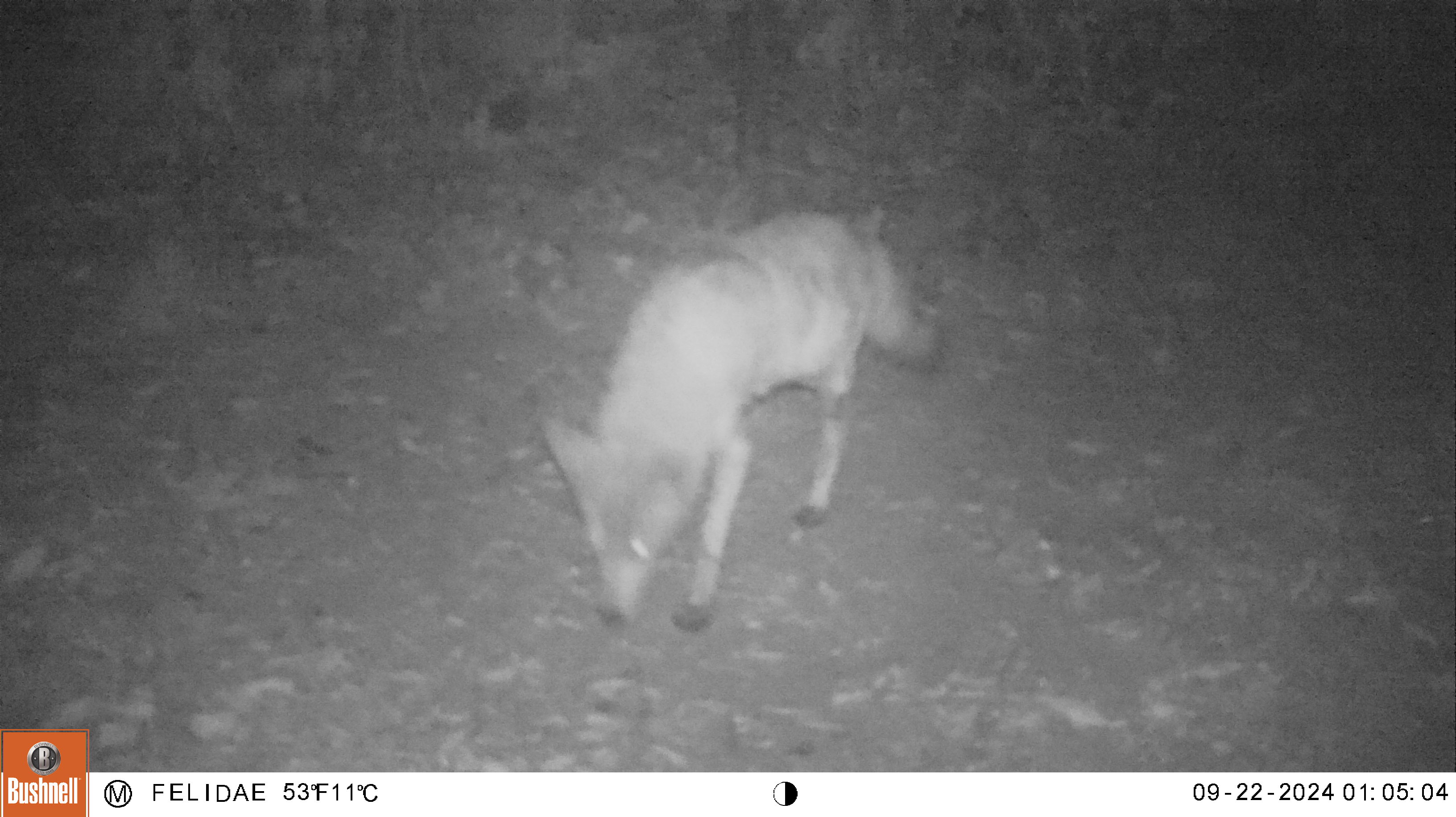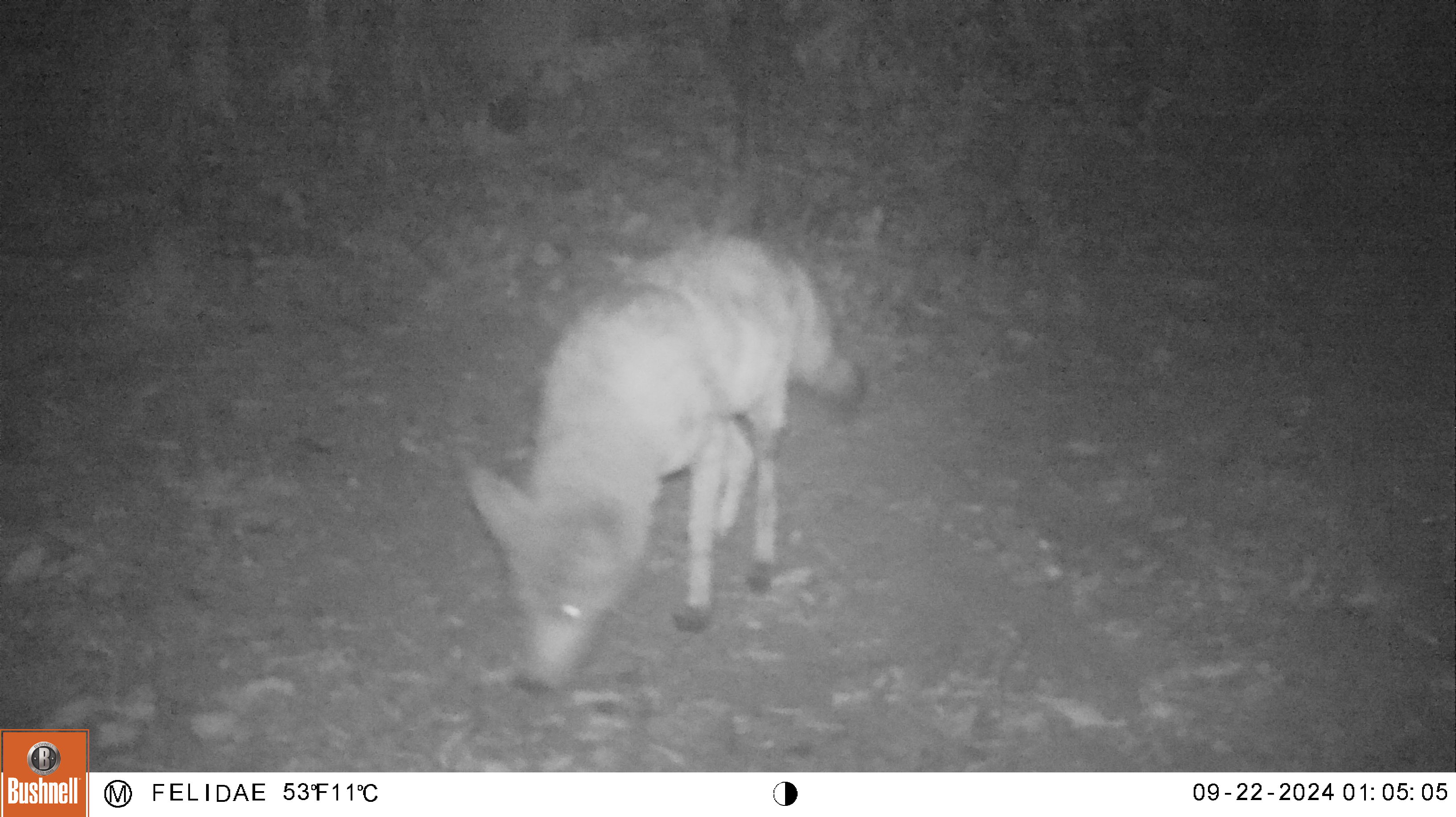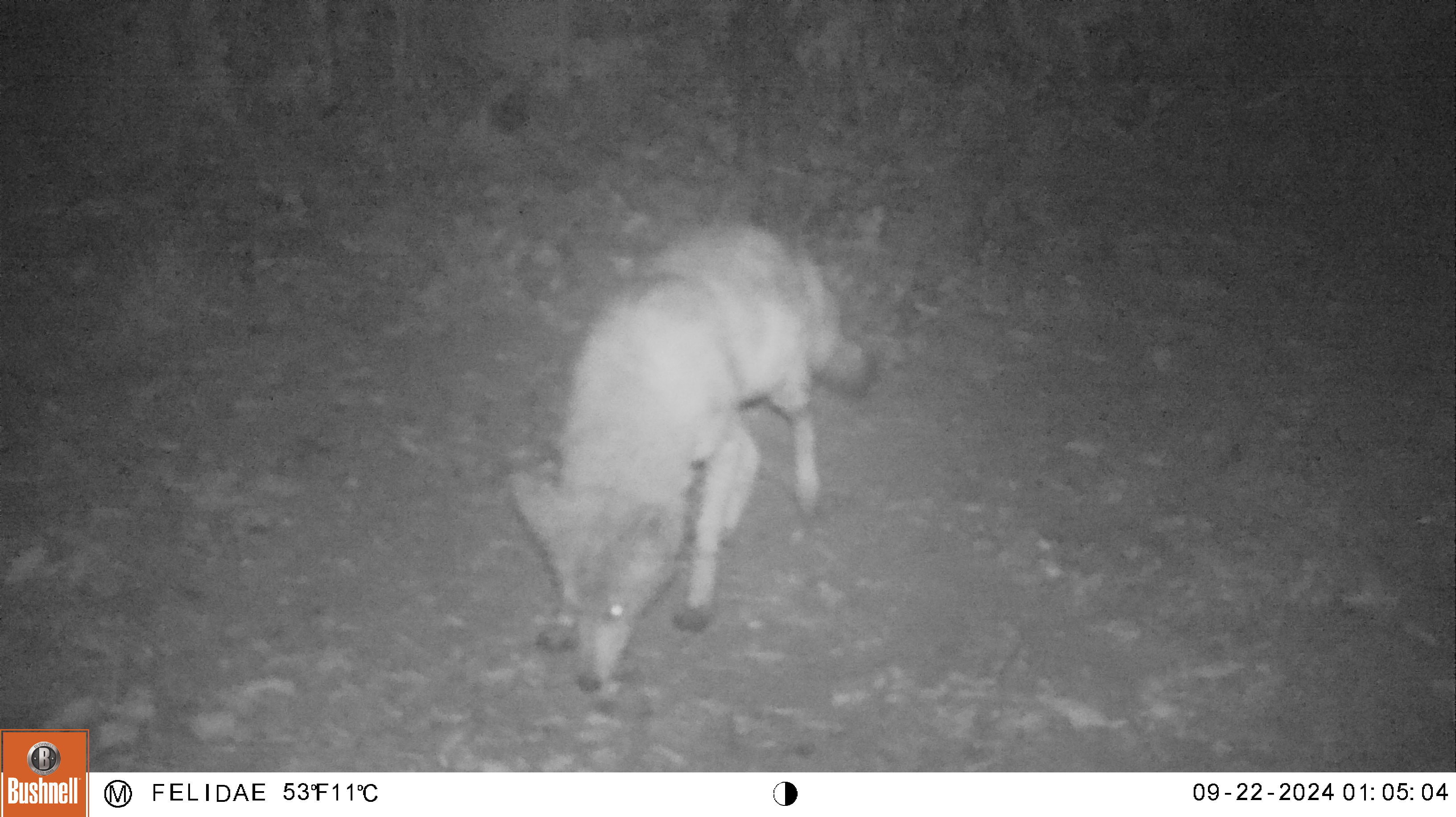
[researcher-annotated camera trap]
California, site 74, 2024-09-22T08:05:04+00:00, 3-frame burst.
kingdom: Animalia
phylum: Chordata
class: Mammalia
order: Carnivora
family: Canidae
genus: Canis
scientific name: Canis latrans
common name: coyote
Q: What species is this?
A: Coyote (Canis latrans).